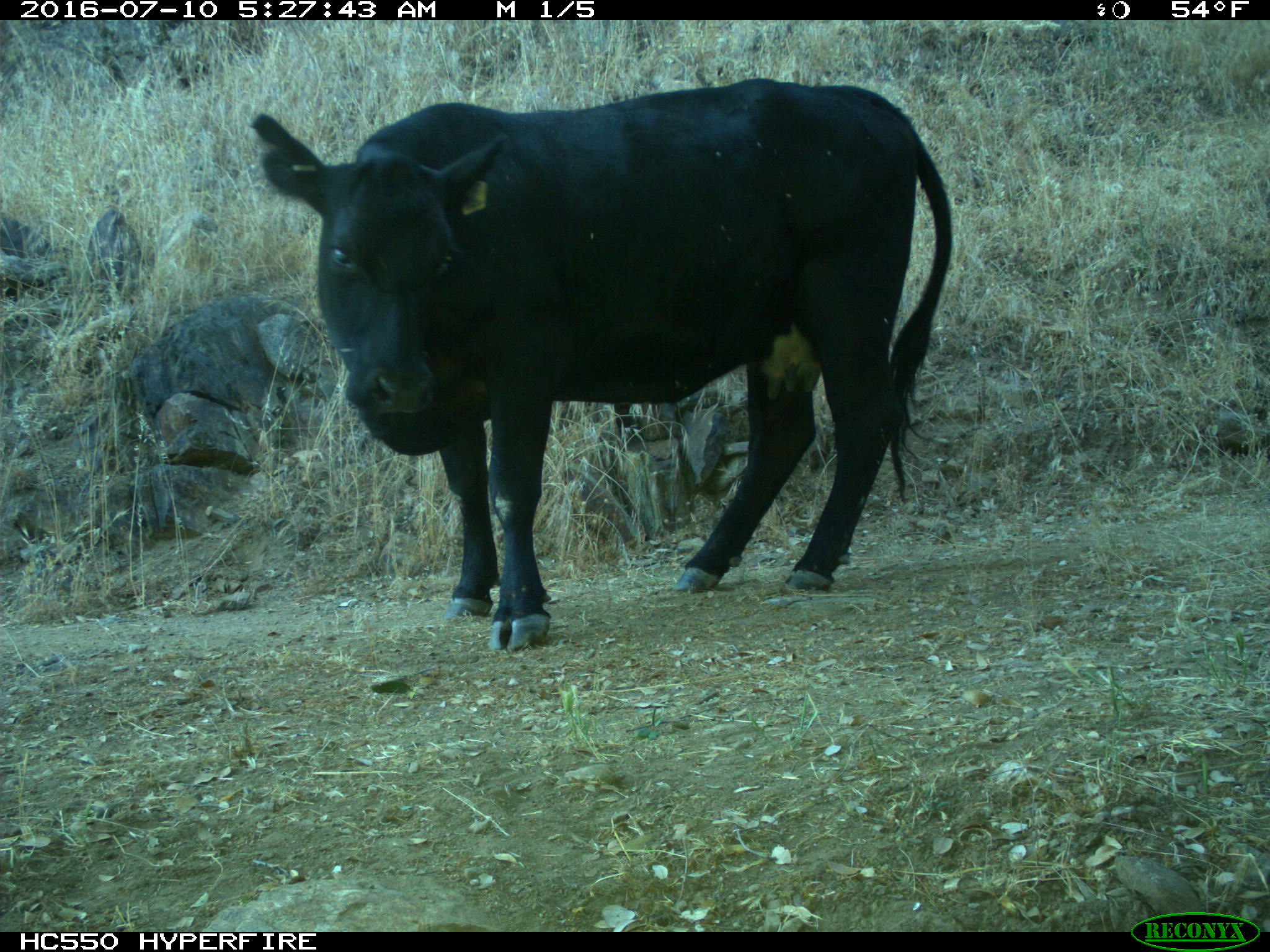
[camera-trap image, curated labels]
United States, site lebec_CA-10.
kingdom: Animalia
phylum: Chordata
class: Mammalia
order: Artiodactyla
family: Bovidae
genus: Bos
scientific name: Bos taurus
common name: domestic cow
Bos taurus (domestic cow).